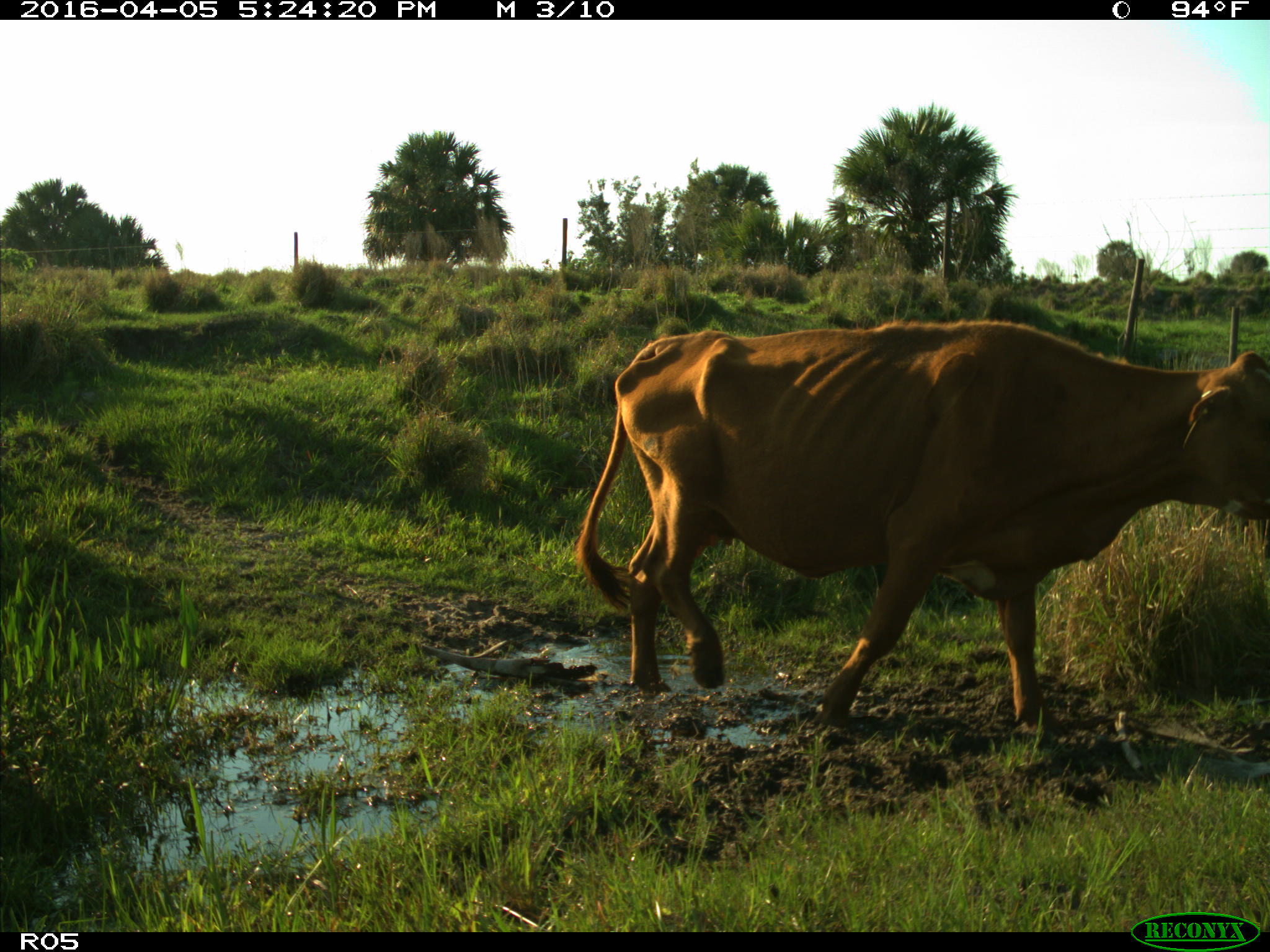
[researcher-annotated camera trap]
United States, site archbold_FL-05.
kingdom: Animalia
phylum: Chordata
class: Mammalia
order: Artiodactyla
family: Bovidae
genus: Bos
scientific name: Bos taurus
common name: domestic cow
Bos taurus (domestic cow).